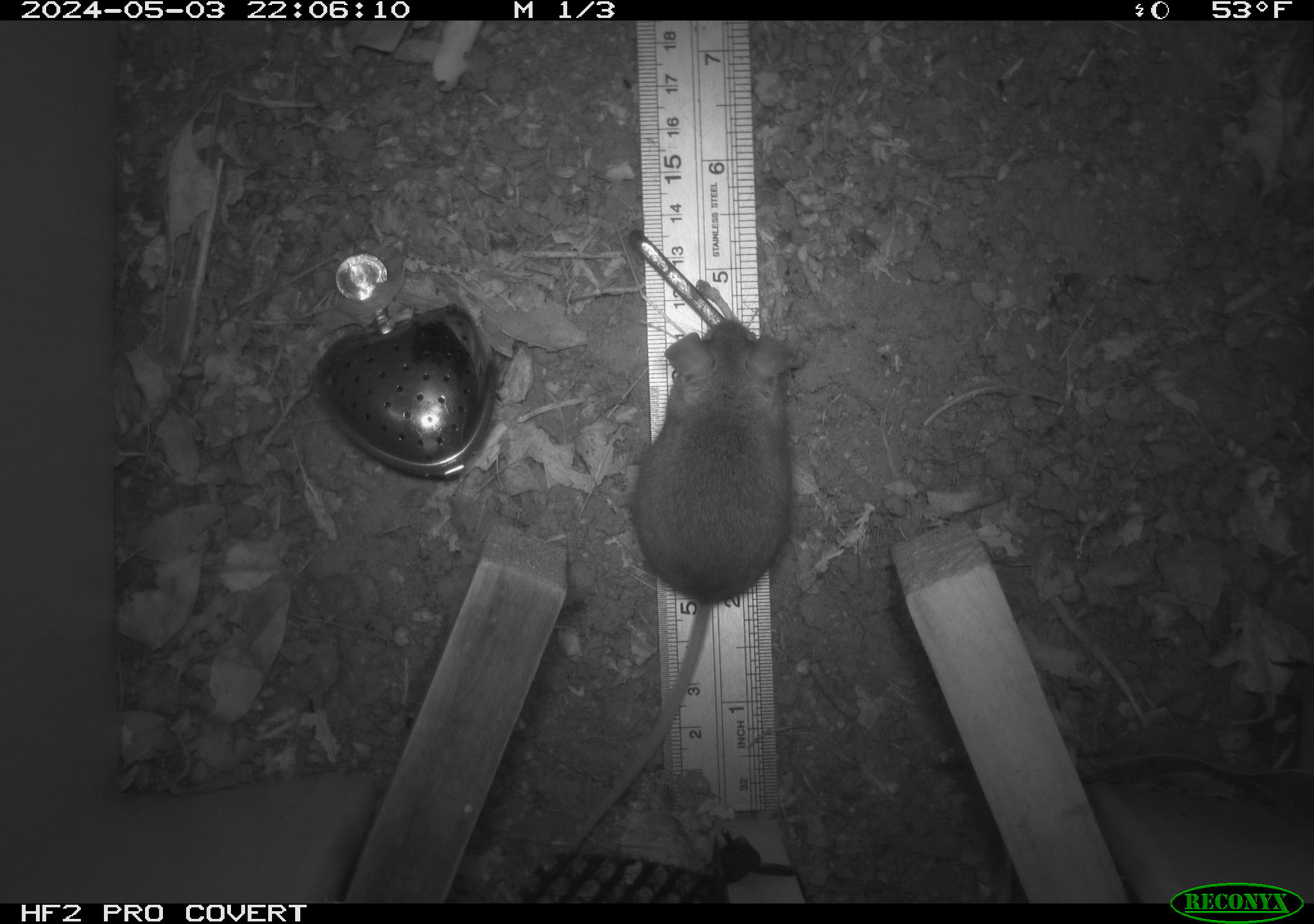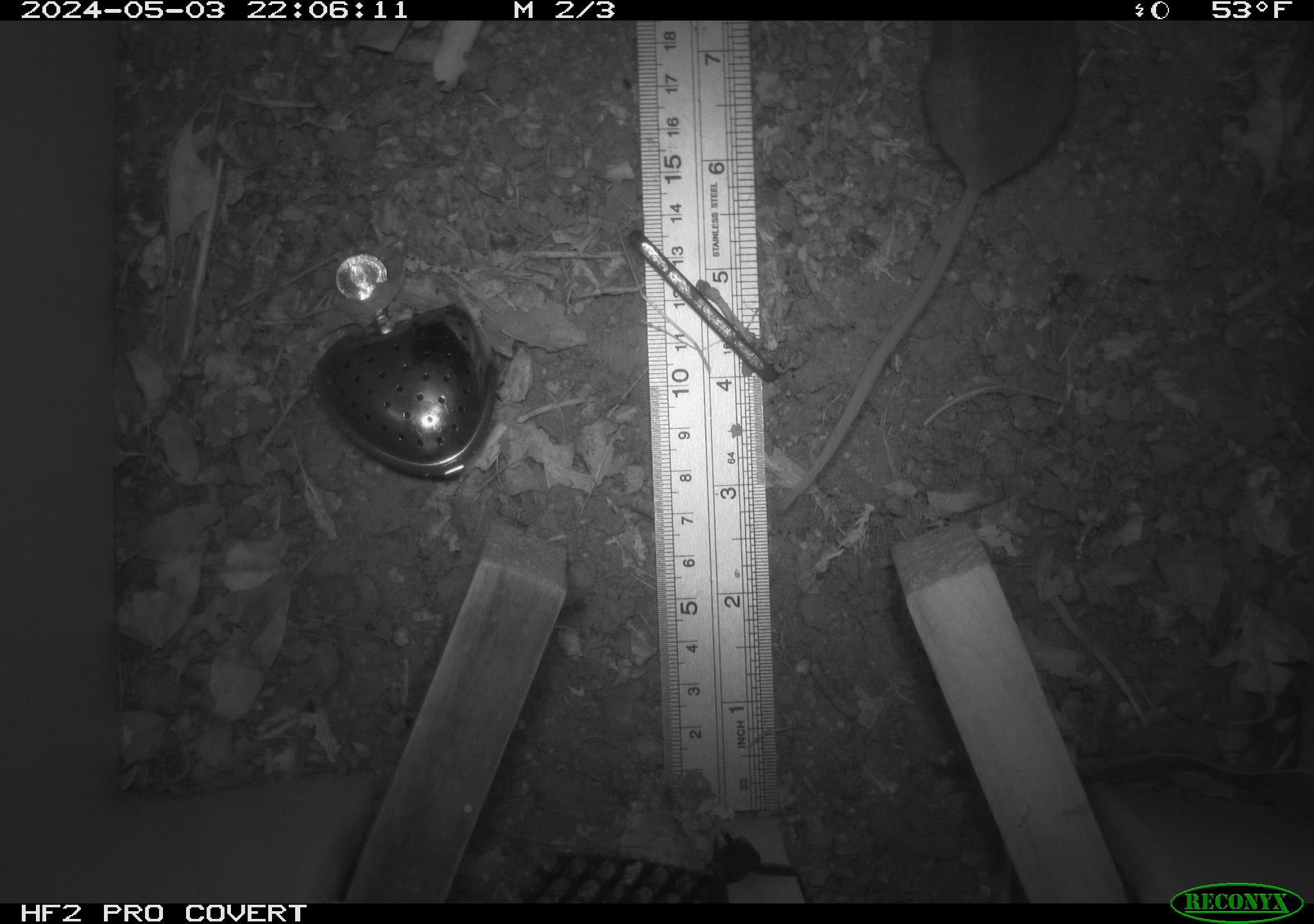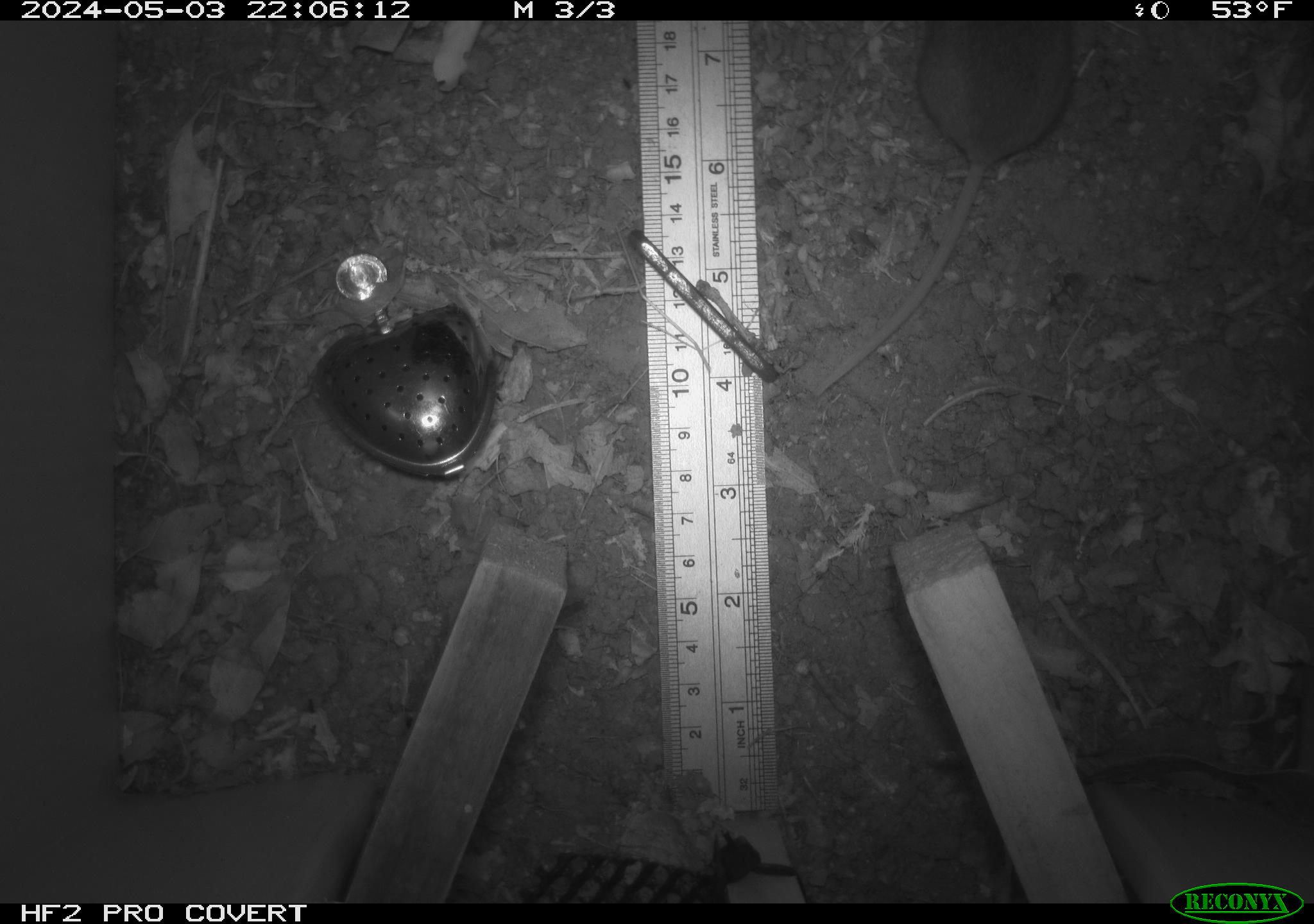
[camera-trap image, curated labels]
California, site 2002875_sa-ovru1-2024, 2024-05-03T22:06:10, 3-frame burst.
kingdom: Animalia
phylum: Chordata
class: Mammalia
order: Rodentia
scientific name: Rodentia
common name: rodent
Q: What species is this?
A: Rodent (Rodentia).